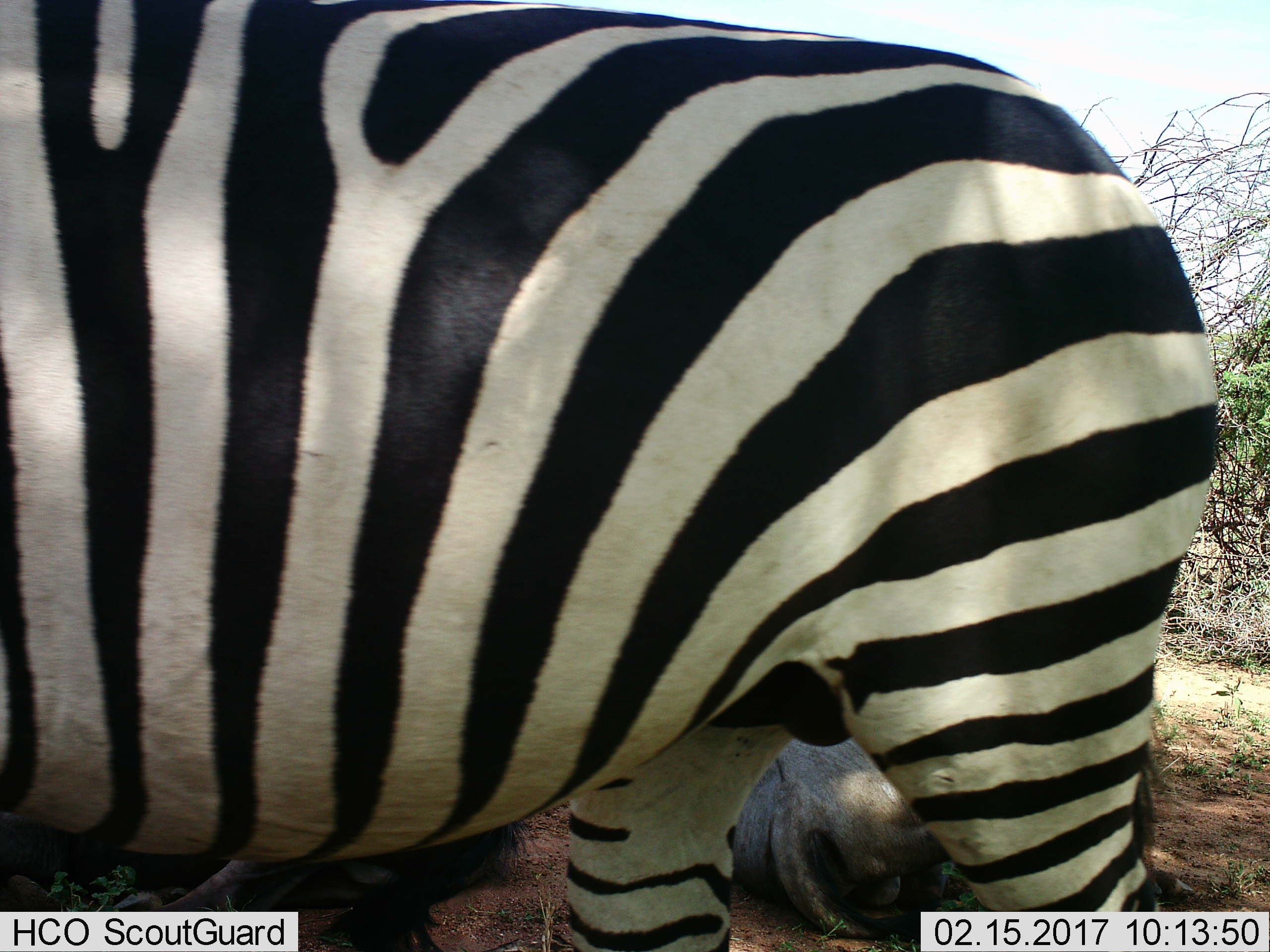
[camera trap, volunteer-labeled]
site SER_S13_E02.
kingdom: Animalia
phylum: Chordata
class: Mammalia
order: Artiodactyla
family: Bovidae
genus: Connochaetes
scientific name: Connochaetes taurinus taurinus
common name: blue wildebeest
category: wildebeestblue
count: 2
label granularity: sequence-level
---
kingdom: Animalia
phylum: Chordata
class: Mammalia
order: Perissodactyla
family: Equidae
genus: Equus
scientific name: Equus quagga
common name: plains zebra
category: zebraplains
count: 1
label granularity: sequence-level